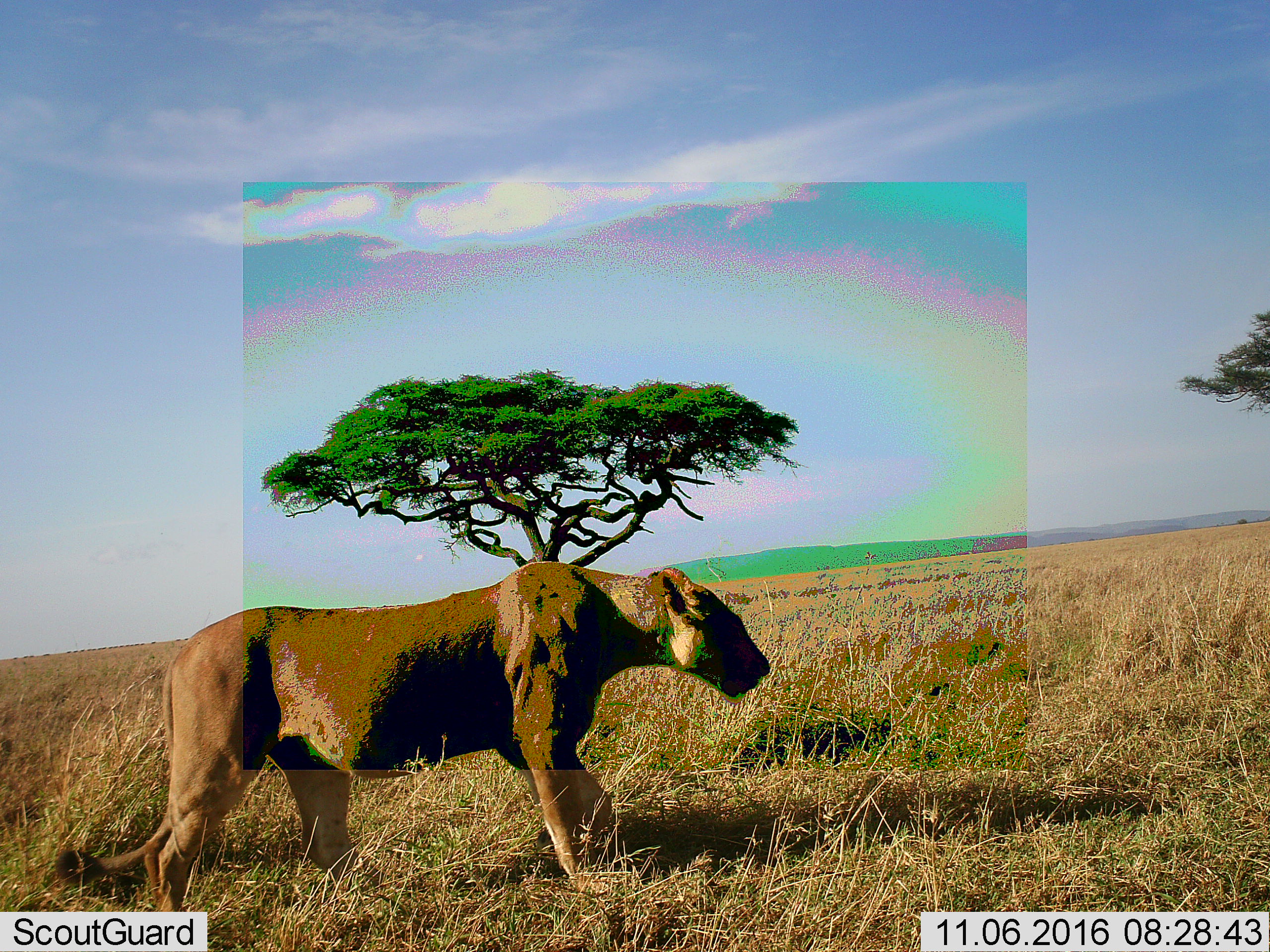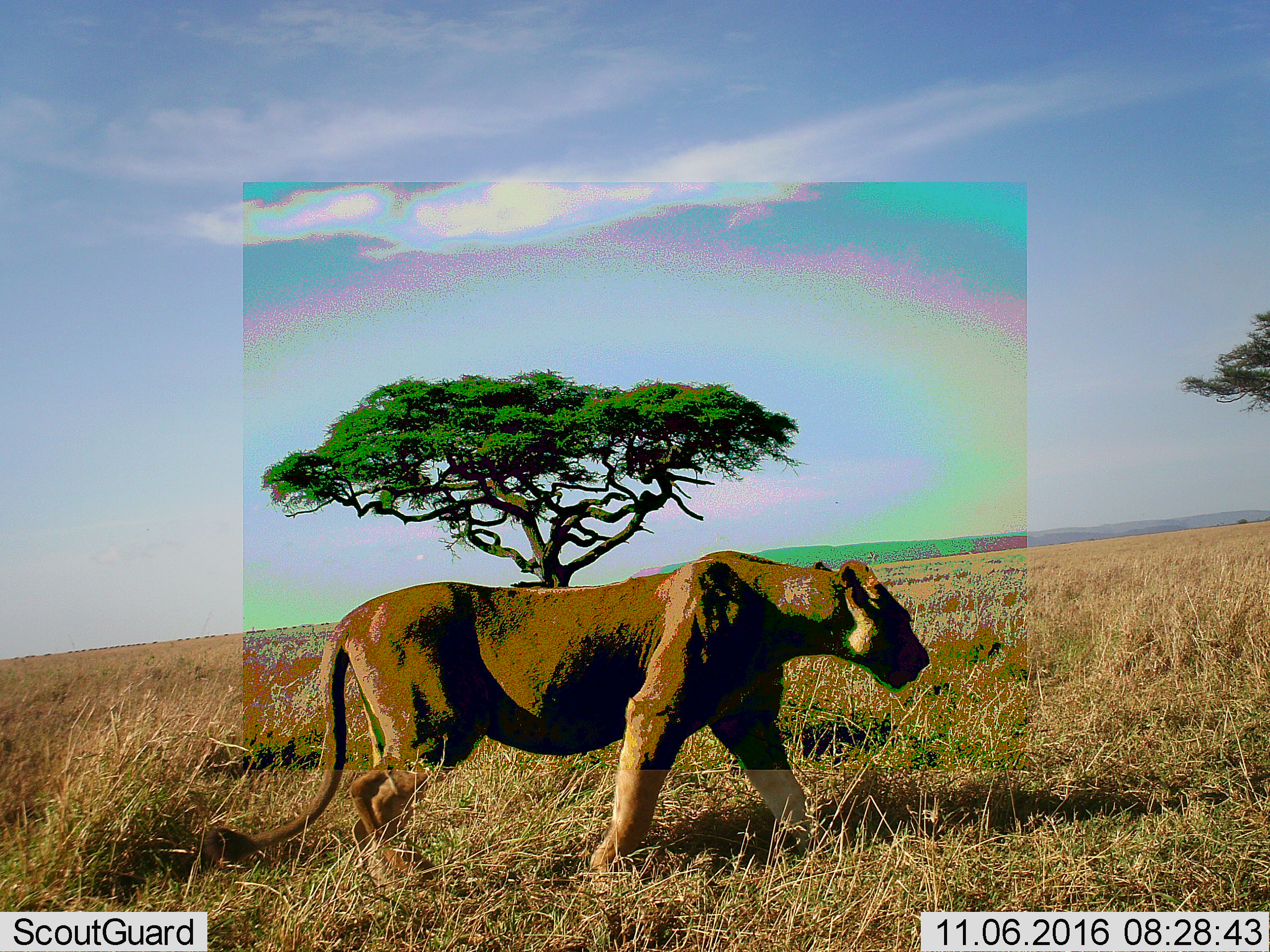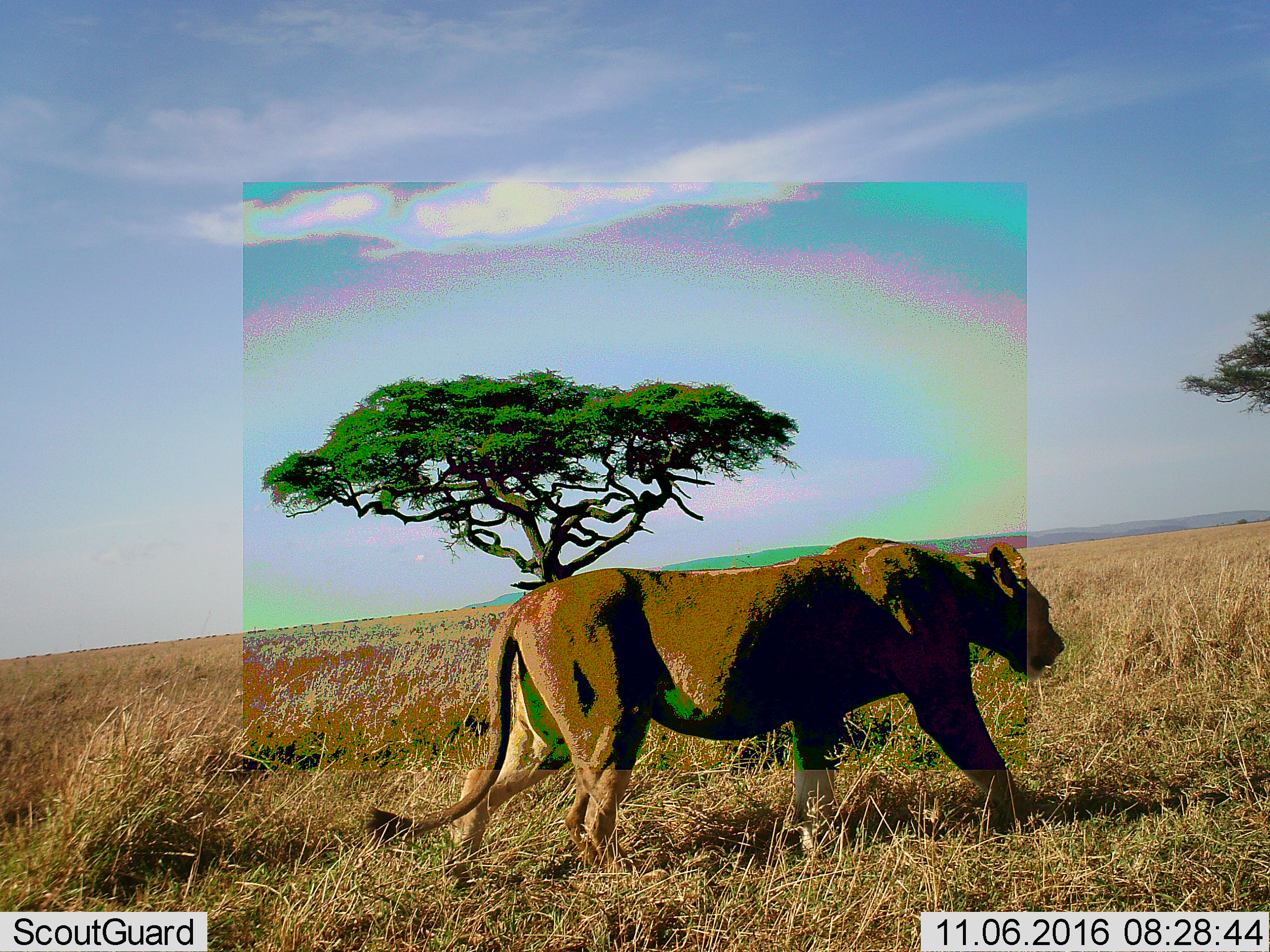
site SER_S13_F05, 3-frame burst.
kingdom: Animalia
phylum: Chordata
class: Mammalia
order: Carnivora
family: Felidae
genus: Panthera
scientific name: Panthera leo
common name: lion female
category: lionfemale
Lionfemale (lion female) (Panthera leo), count 1. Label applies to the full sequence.